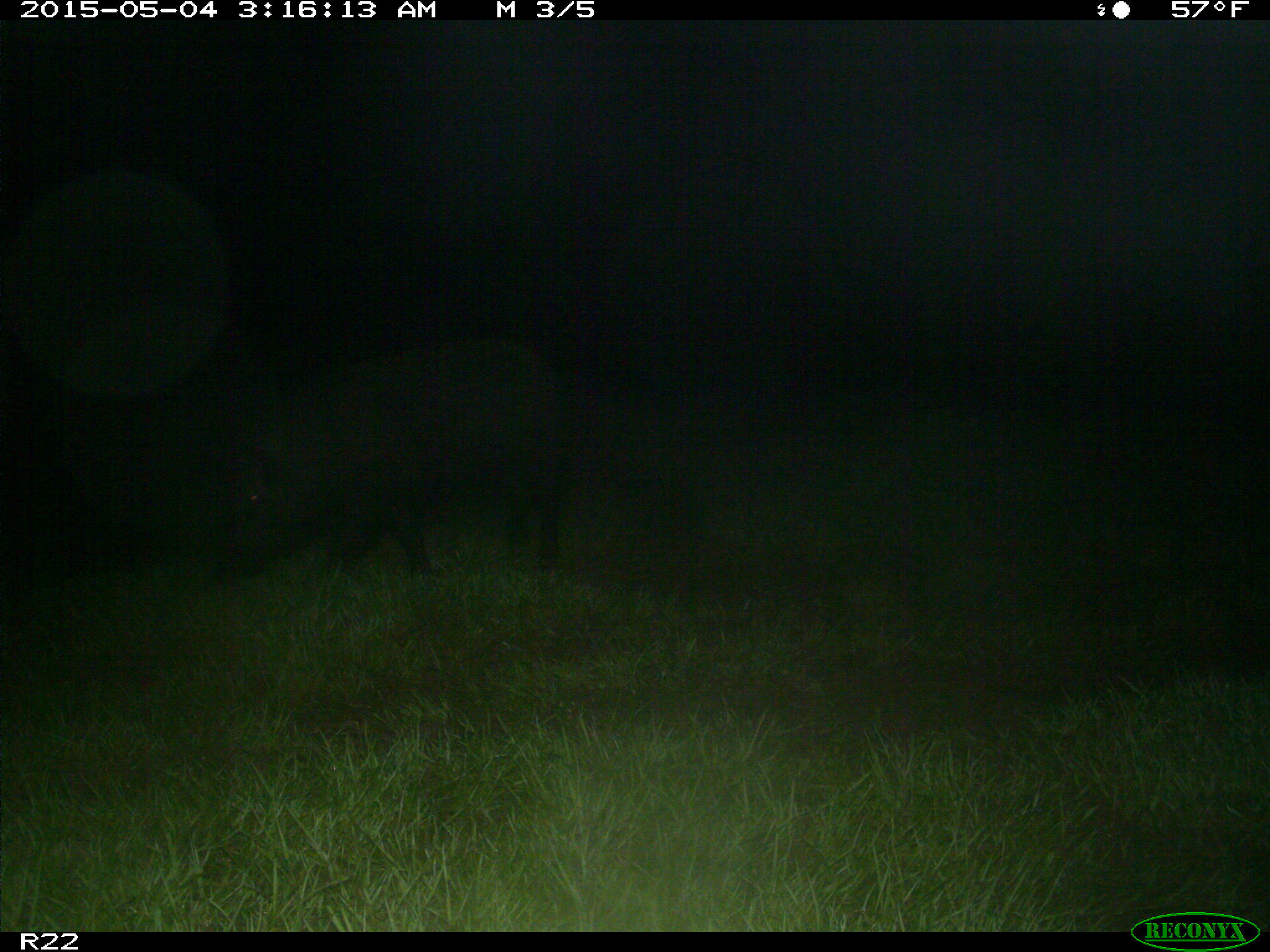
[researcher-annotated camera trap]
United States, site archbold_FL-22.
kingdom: Animalia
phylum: Chordata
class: Mammalia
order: Artiodactyla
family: Suidae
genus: Sus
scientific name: Sus scrofa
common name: wild boar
Sus scrofa (wild boar).